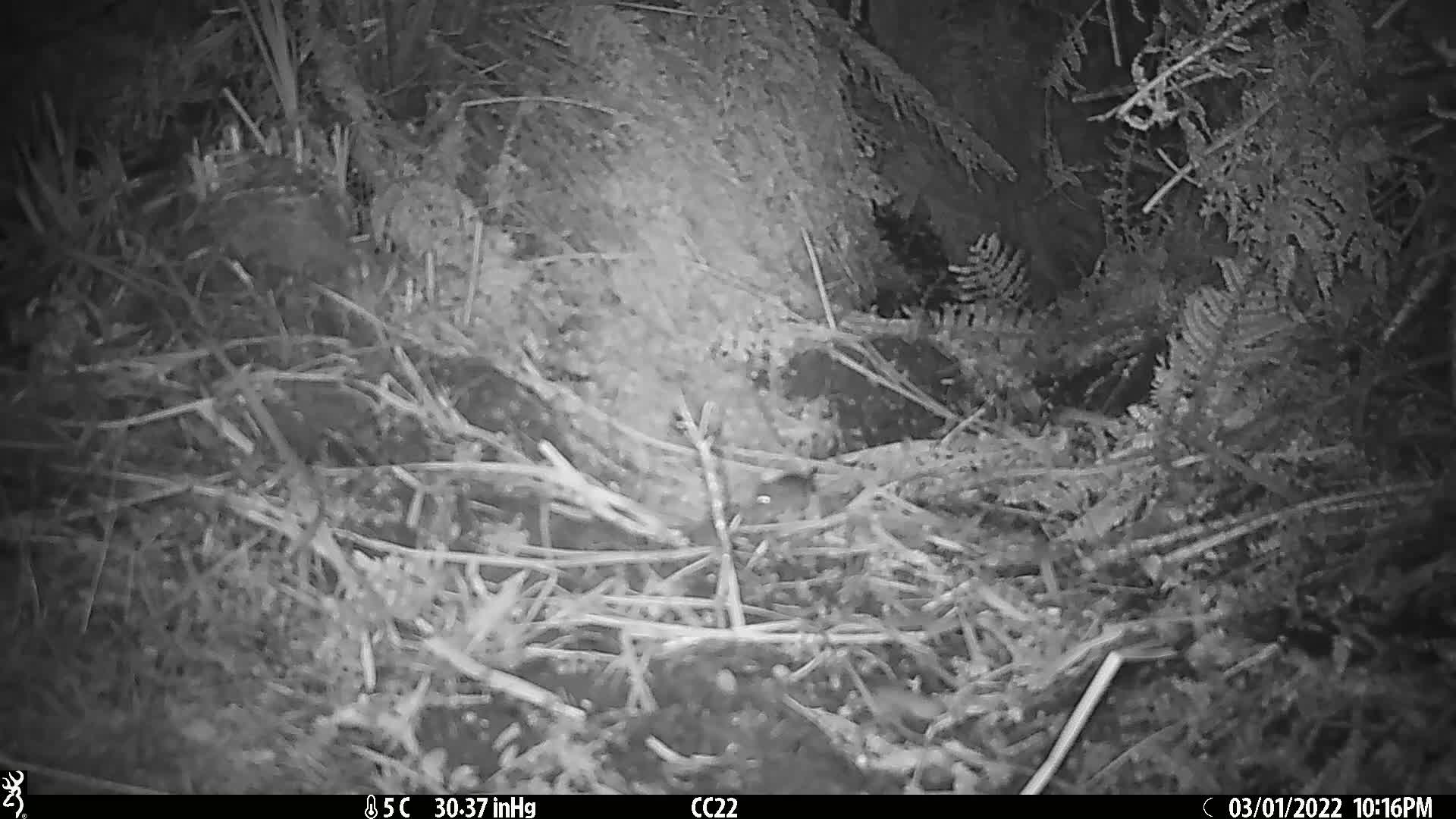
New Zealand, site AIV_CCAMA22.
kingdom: Animalia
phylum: Chordata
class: Mammalia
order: Rodentia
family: Muridae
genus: Mus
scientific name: Mus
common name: mouse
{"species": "mouse (Mus)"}